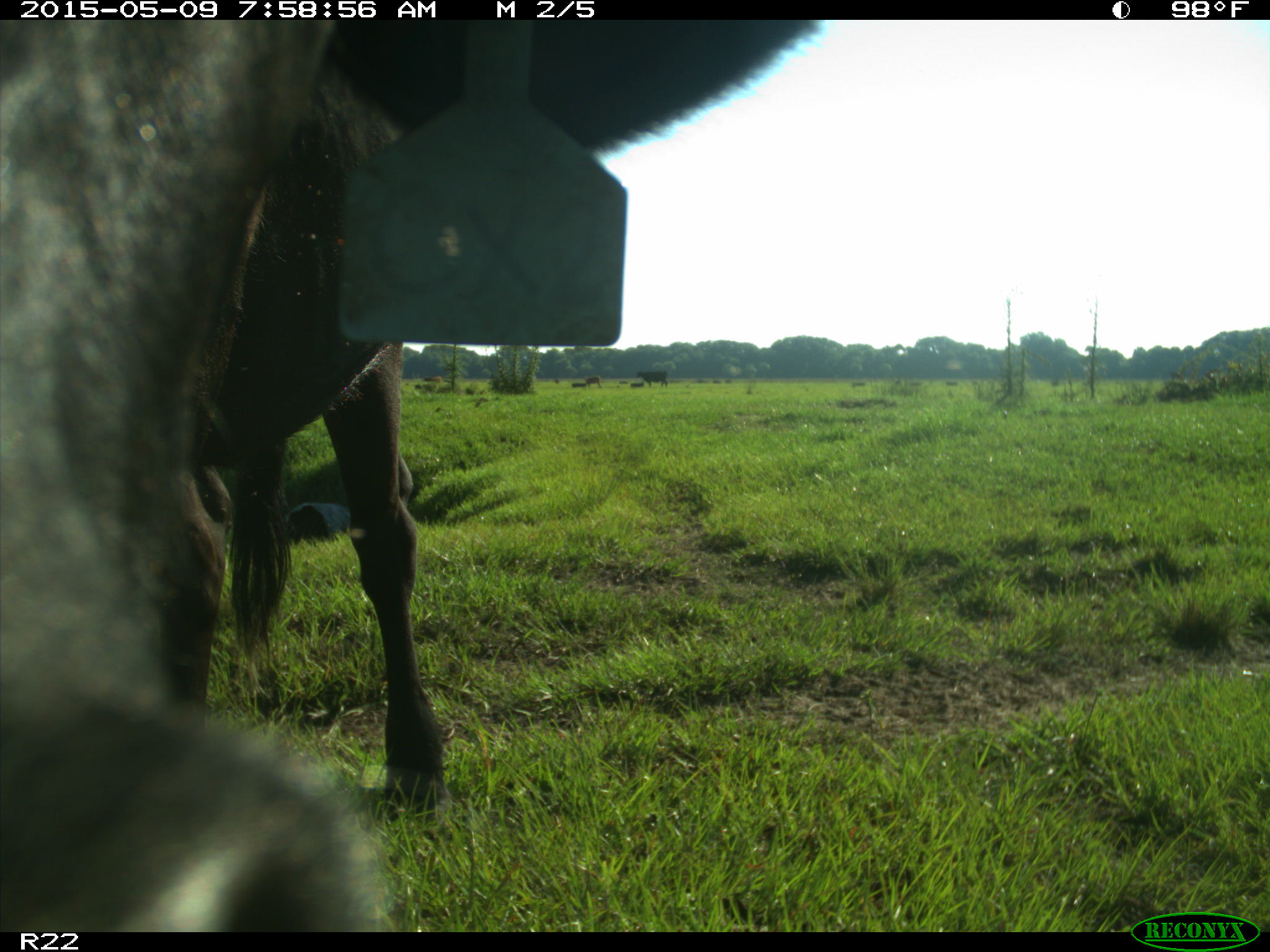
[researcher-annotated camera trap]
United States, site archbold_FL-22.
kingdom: Animalia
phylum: Chordata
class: Mammalia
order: Artiodactyla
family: Bovidae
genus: Bos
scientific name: Bos taurus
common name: domestic cow